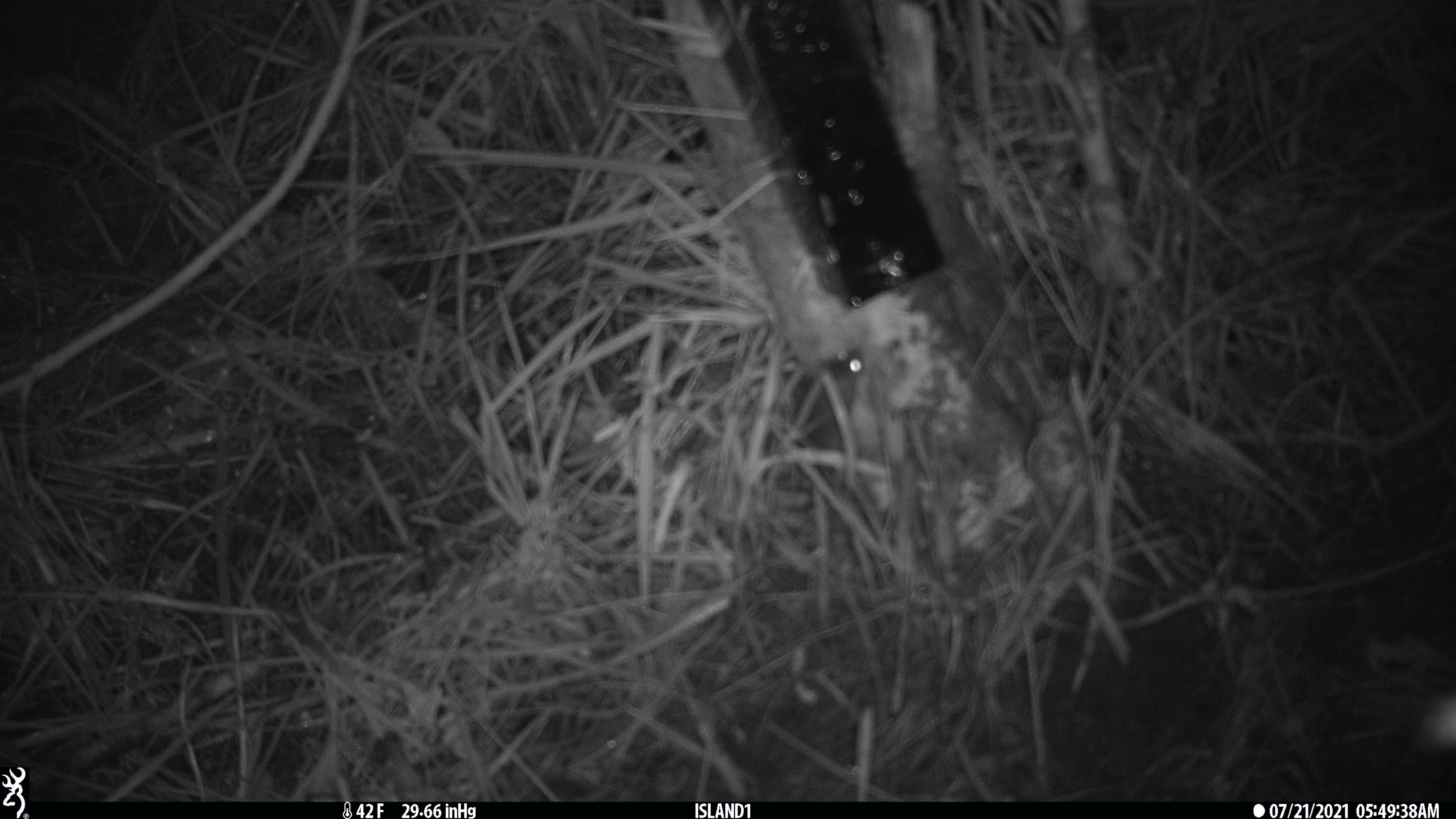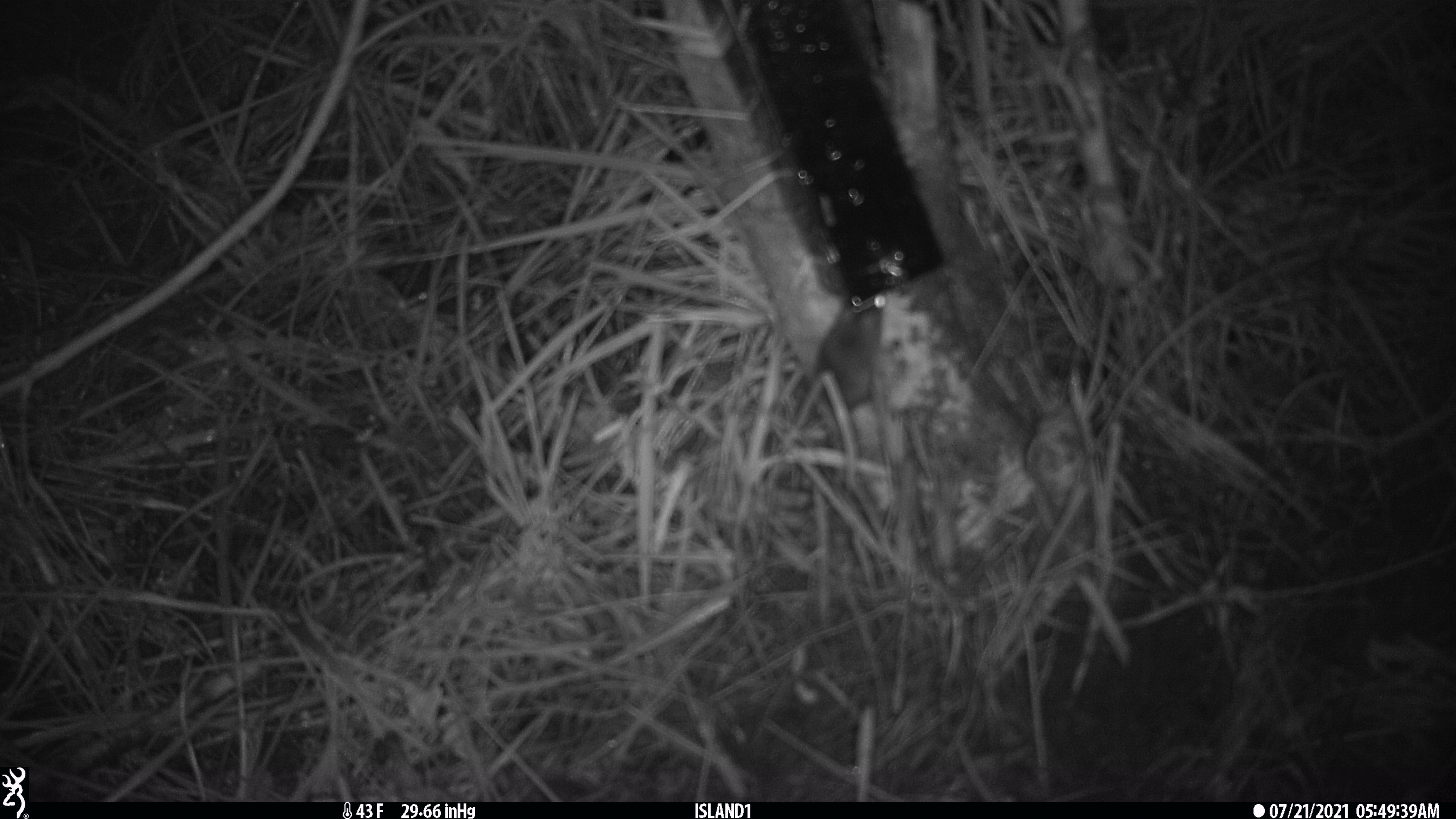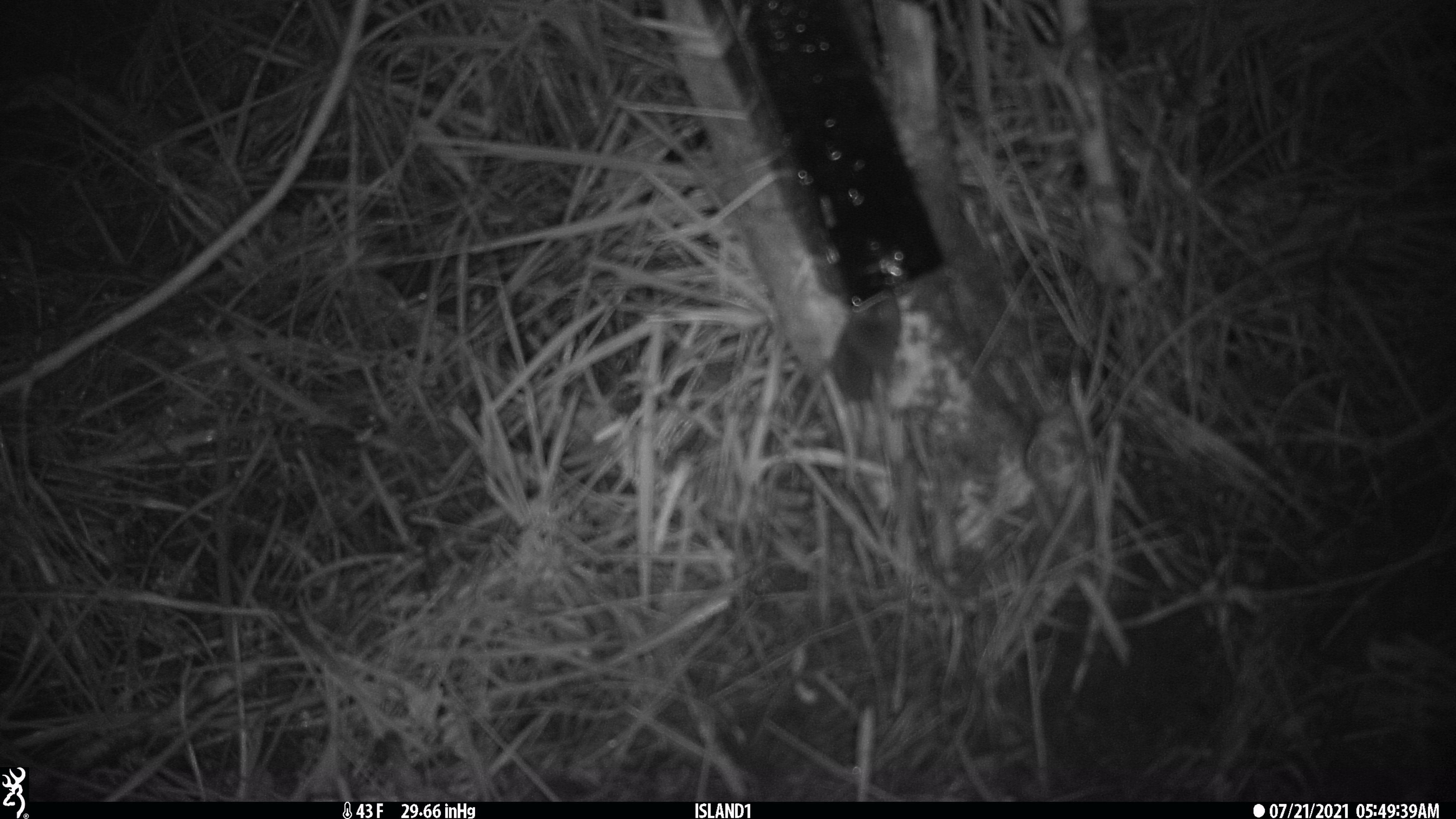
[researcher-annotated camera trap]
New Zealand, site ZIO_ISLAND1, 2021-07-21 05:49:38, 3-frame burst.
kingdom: Animalia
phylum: Chordata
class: Mammalia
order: Rodentia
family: Muridae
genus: Mus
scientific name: Mus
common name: mouse